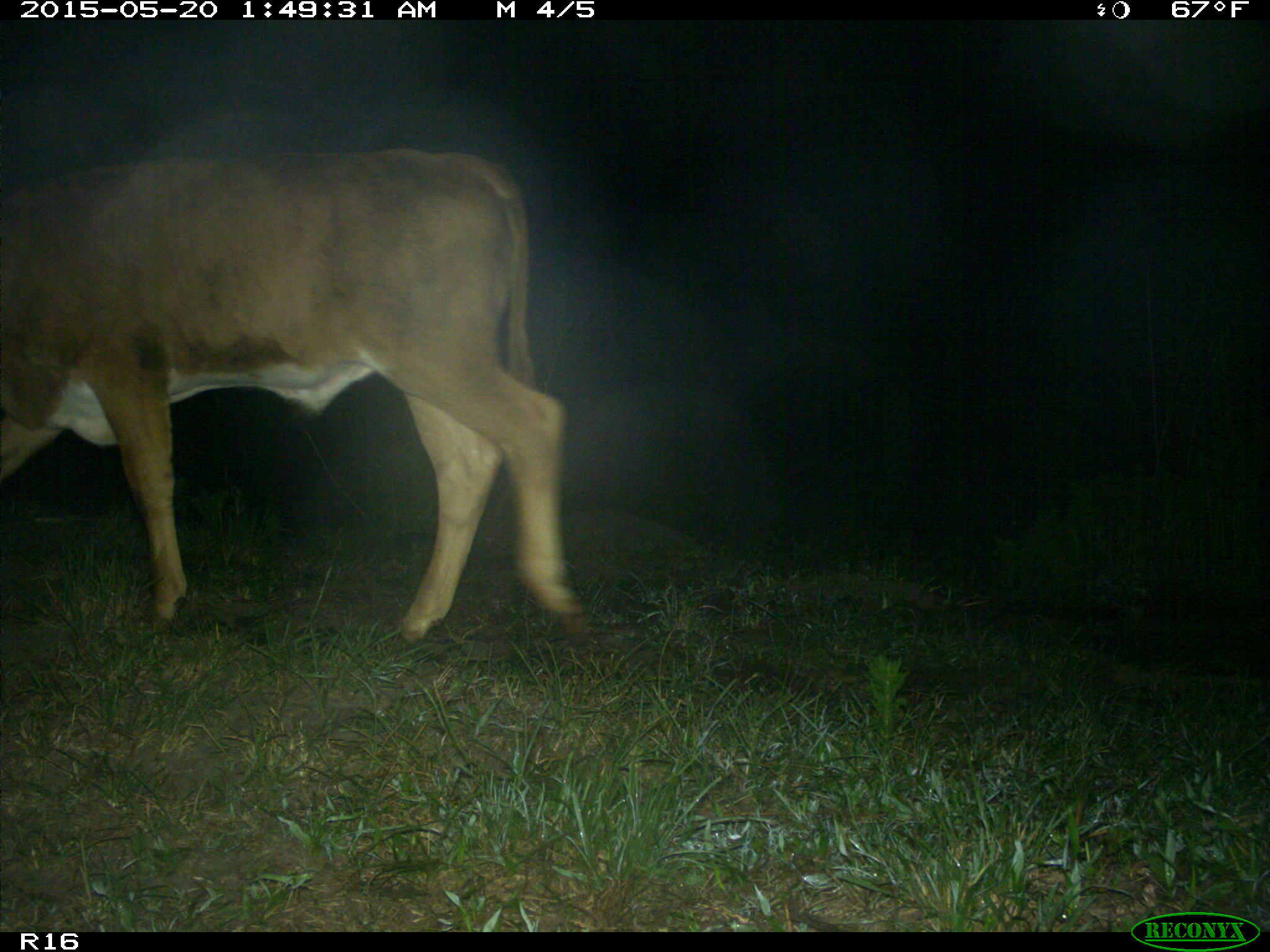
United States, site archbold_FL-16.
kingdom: Animalia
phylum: Chordata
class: Mammalia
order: Artiodactyla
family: Bovidae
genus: Bos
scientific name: Bos taurus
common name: domestic cow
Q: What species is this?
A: Bos taurus (domestic cow).